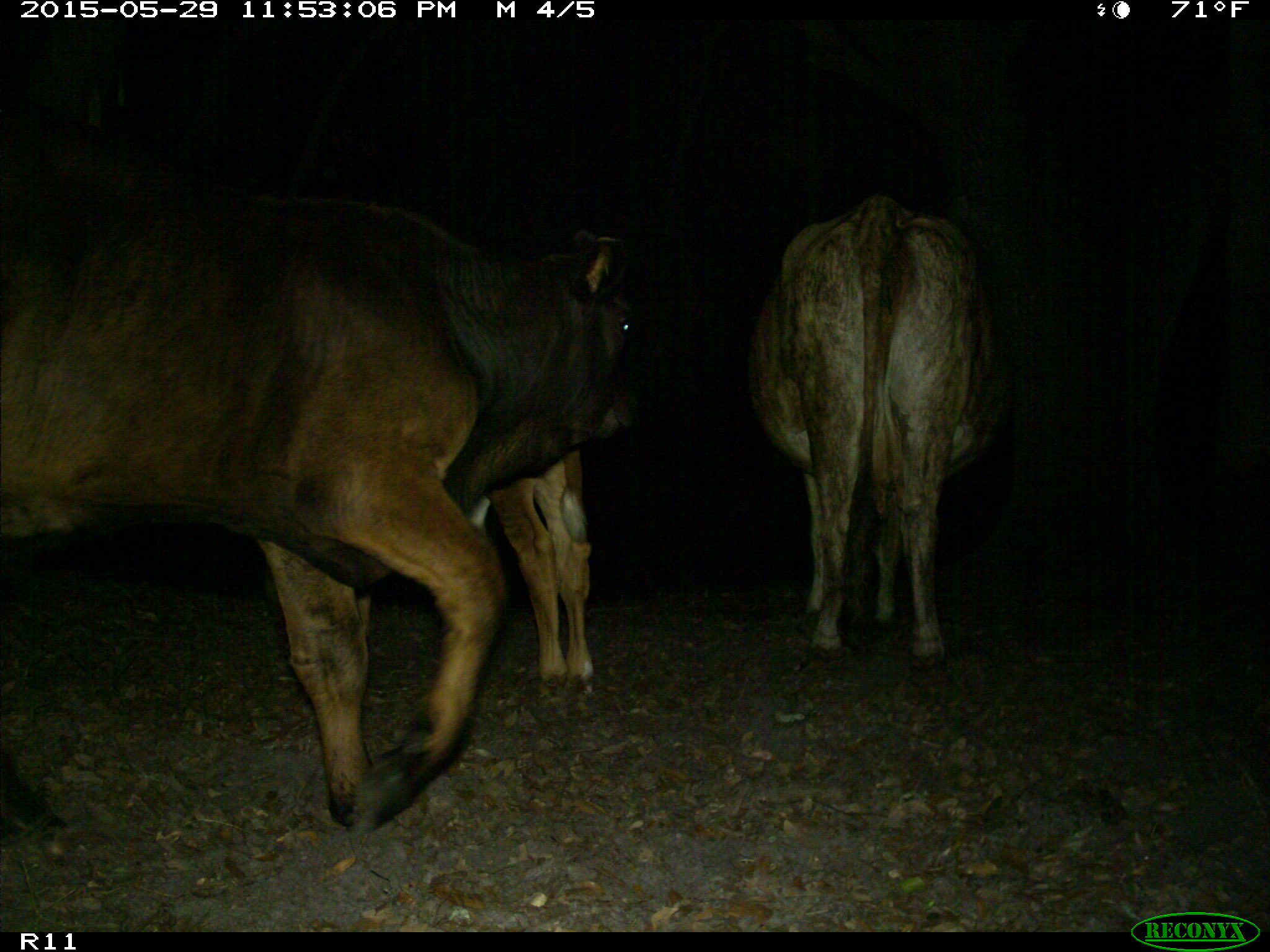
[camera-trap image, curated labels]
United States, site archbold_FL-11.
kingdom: Animalia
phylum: Chordata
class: Mammalia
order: Artiodactyla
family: Bovidae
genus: Bos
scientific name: Bos taurus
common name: domestic cow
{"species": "Bos taurus (domestic cow)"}